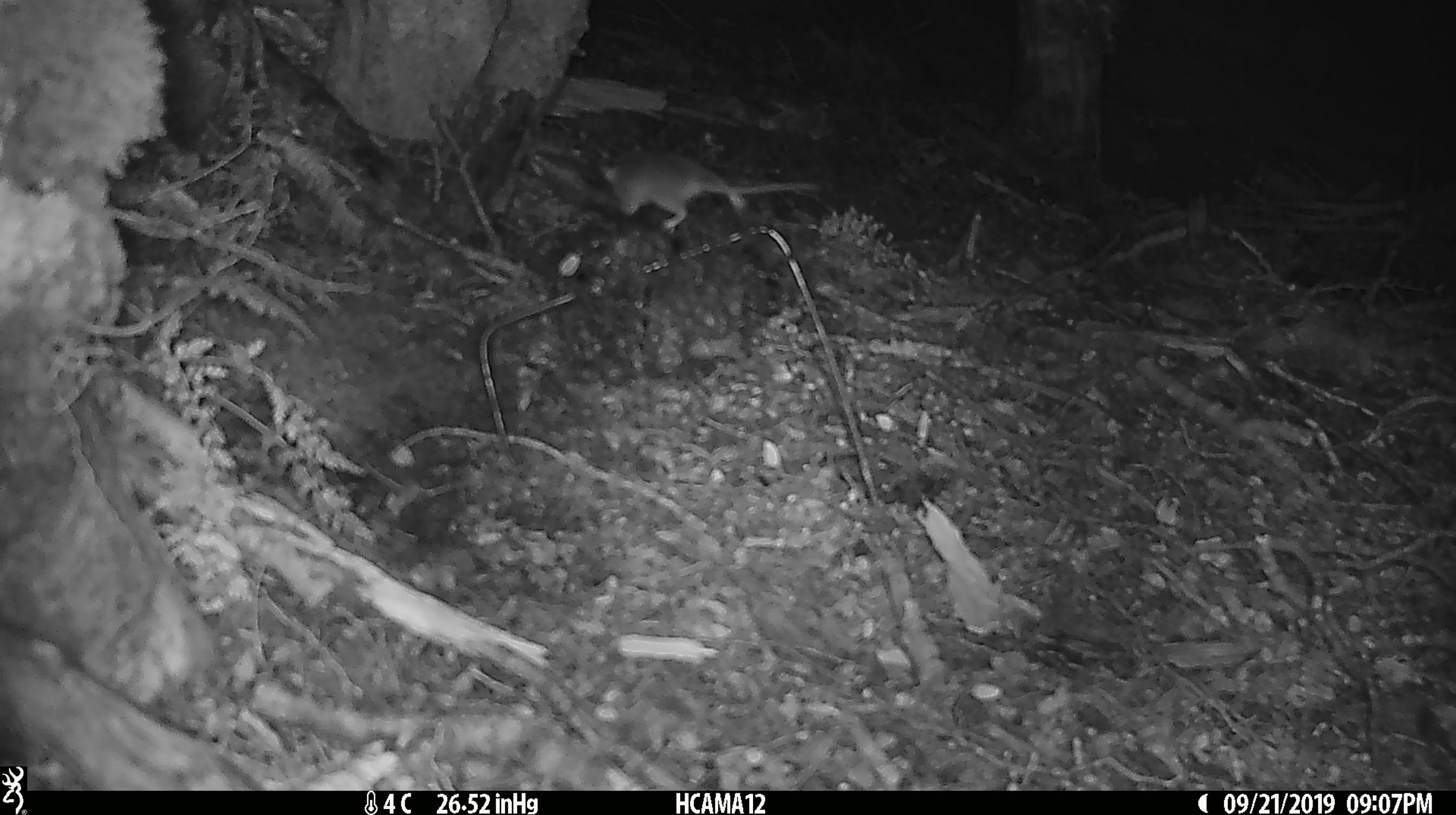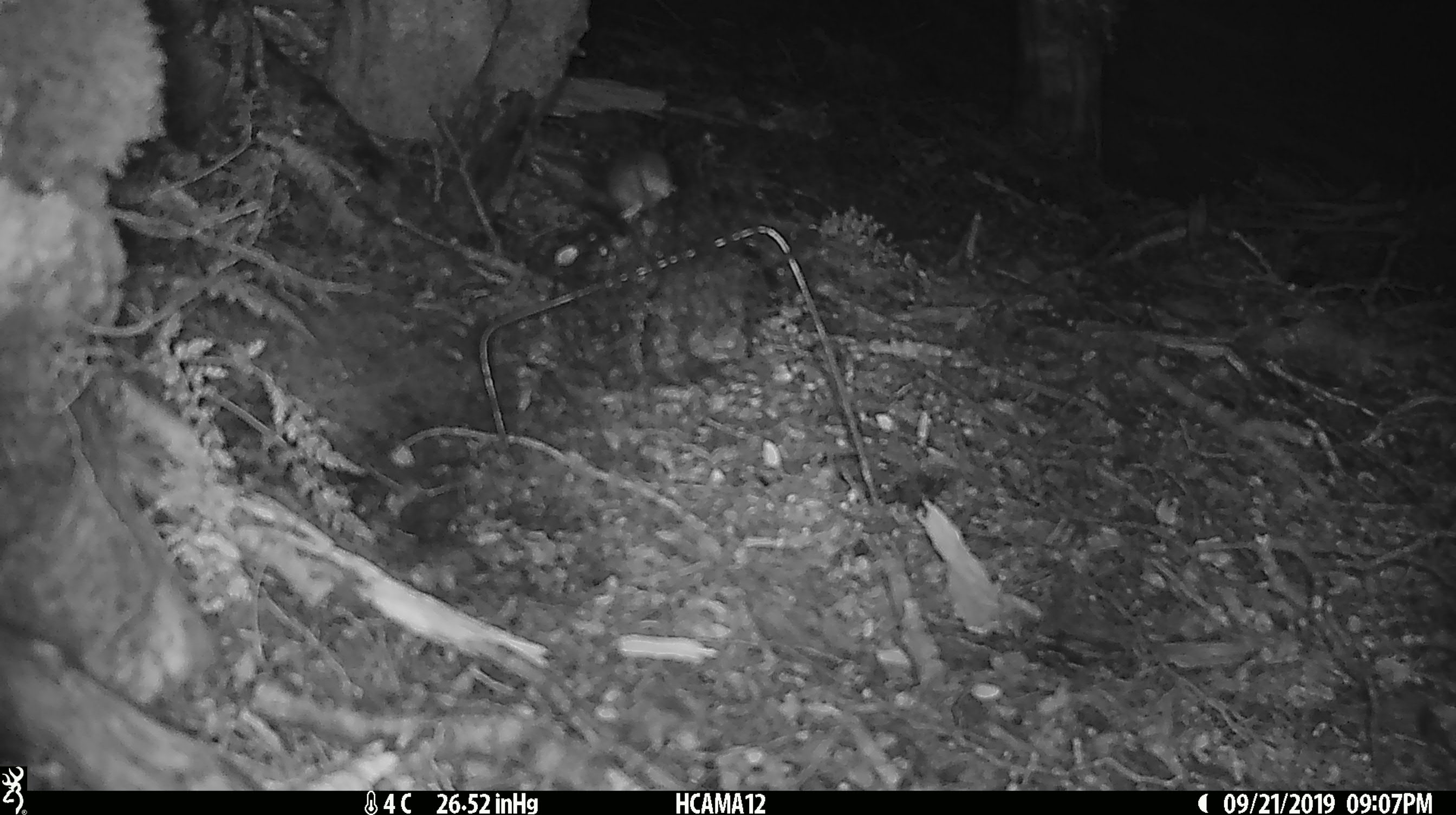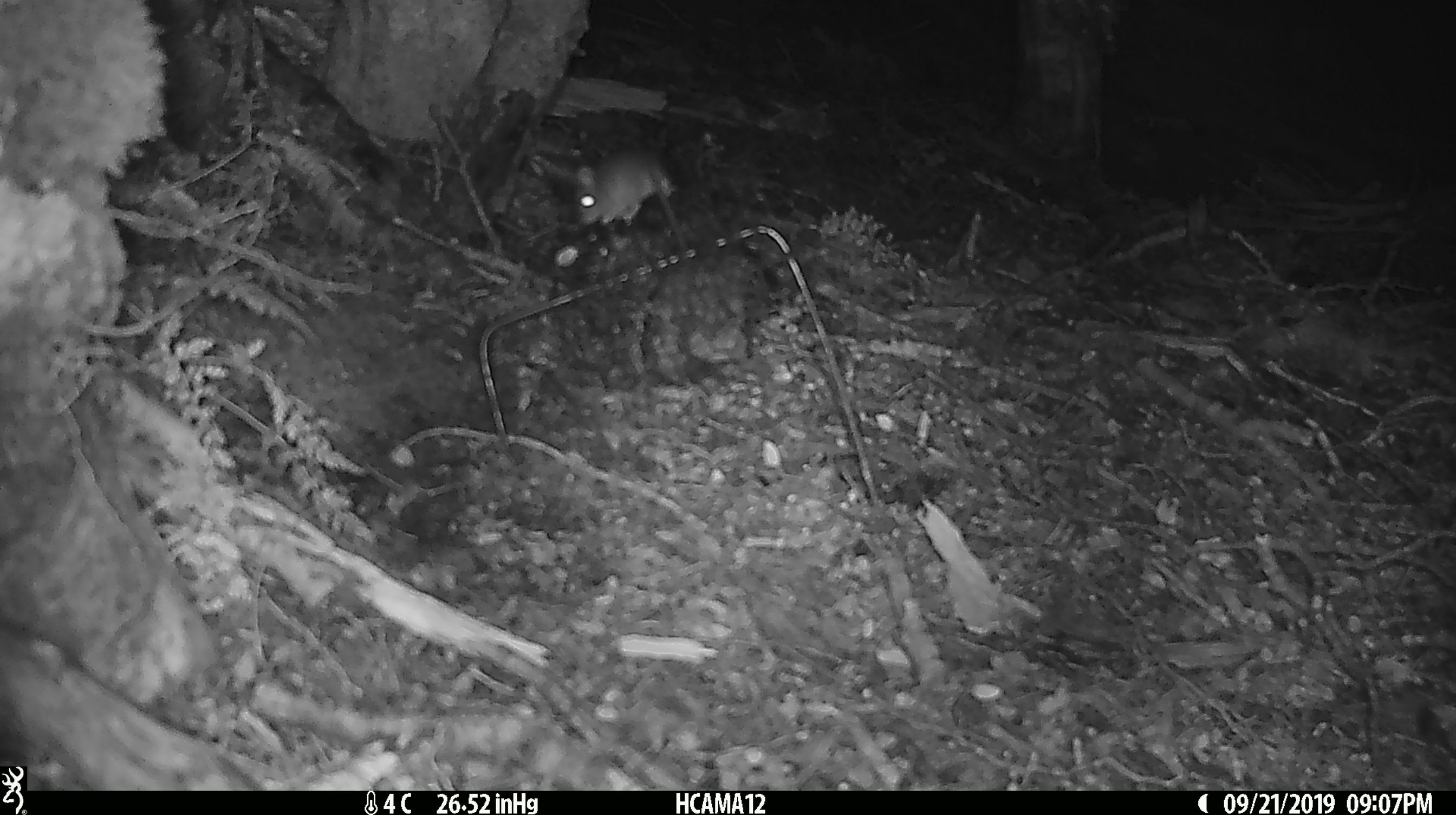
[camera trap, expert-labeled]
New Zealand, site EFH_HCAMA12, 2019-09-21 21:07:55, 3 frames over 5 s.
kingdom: Animalia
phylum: Chordata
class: Mammalia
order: Rodentia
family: Muridae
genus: Mus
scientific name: Mus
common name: mouse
Mouse (Mus).